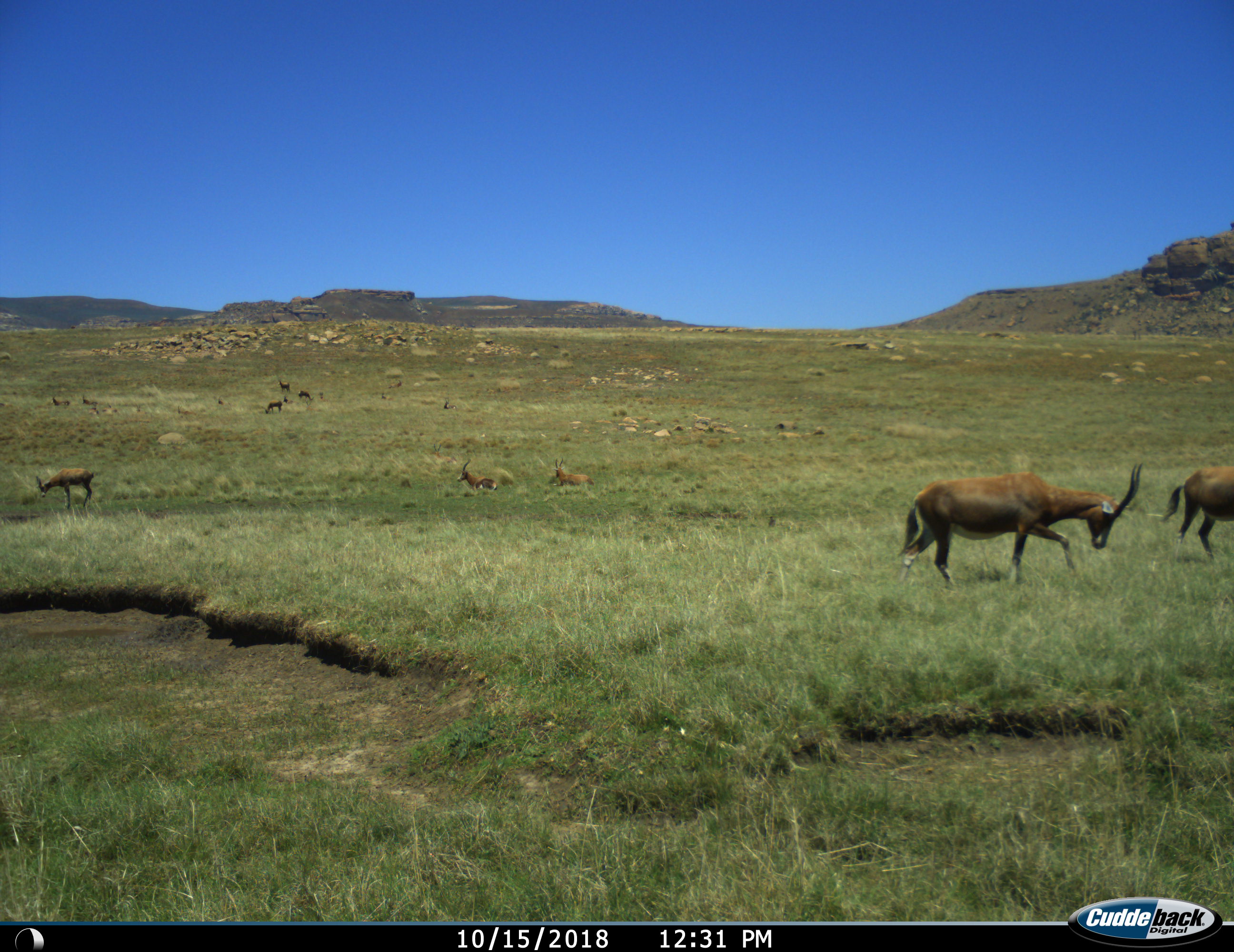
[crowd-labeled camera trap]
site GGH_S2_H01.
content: unidentified animal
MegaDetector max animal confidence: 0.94